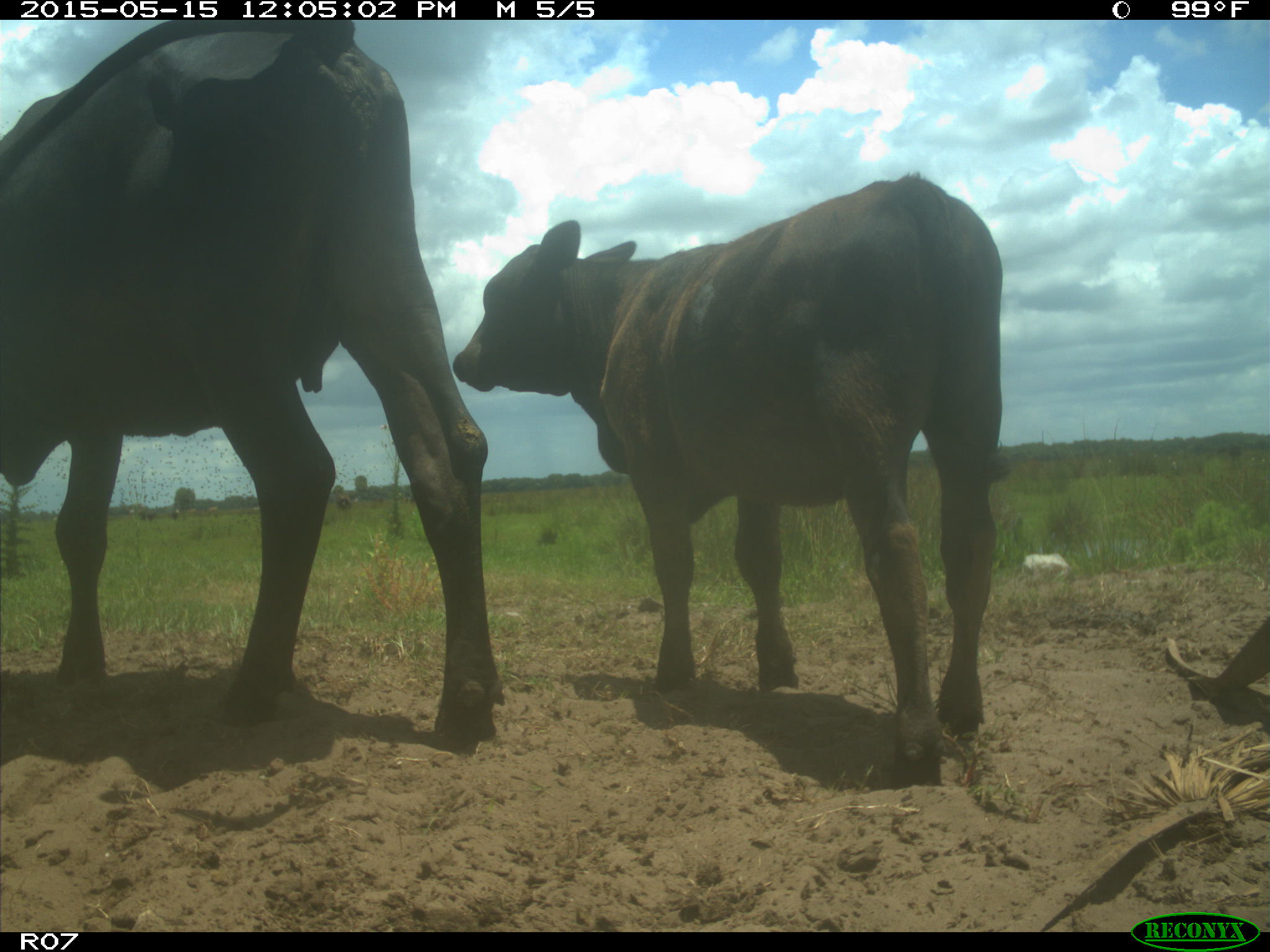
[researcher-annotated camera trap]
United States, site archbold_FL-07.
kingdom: Animalia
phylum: Chordata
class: Mammalia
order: Artiodactyla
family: Bovidae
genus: Bos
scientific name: Bos taurus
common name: domestic cow